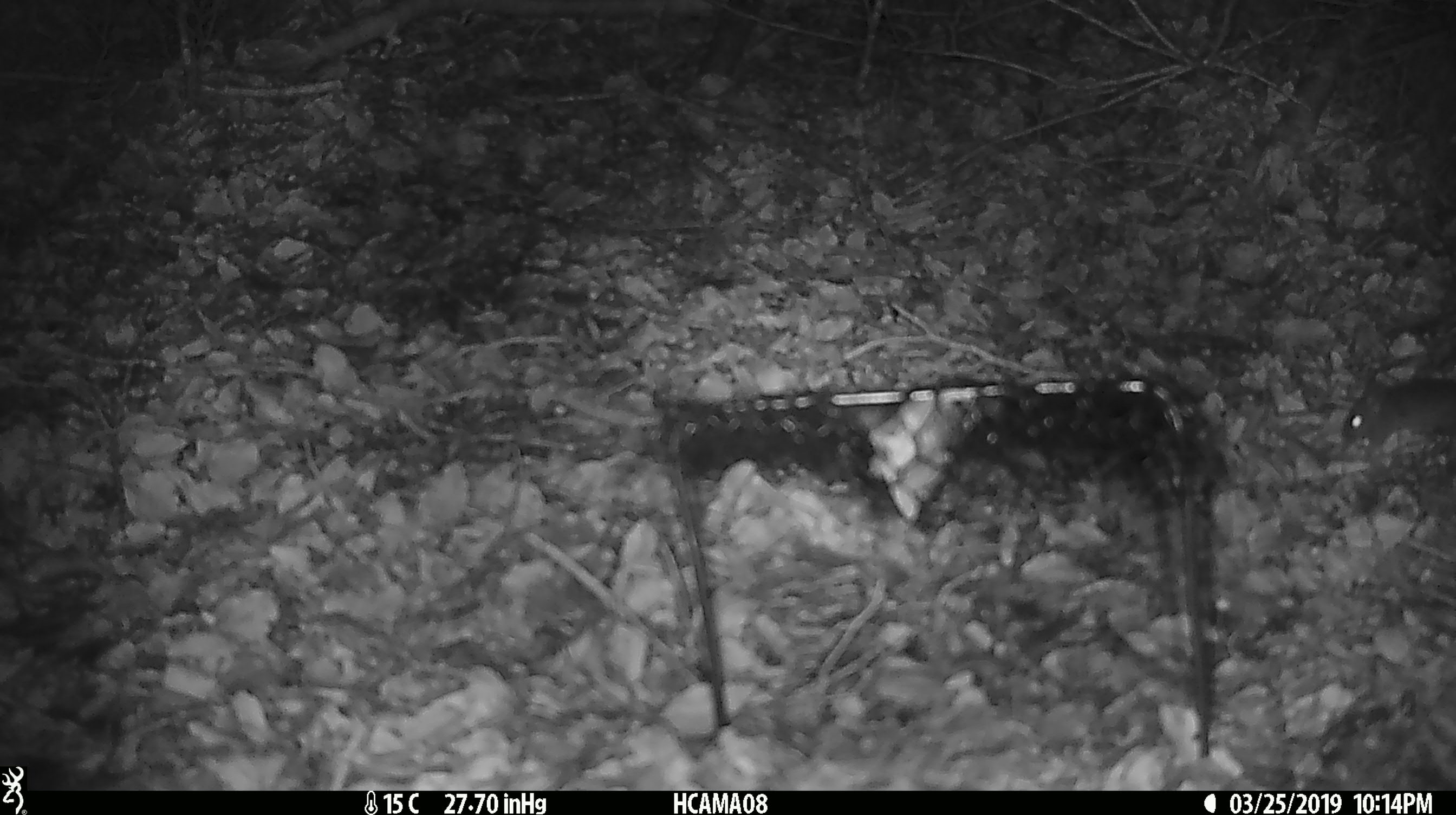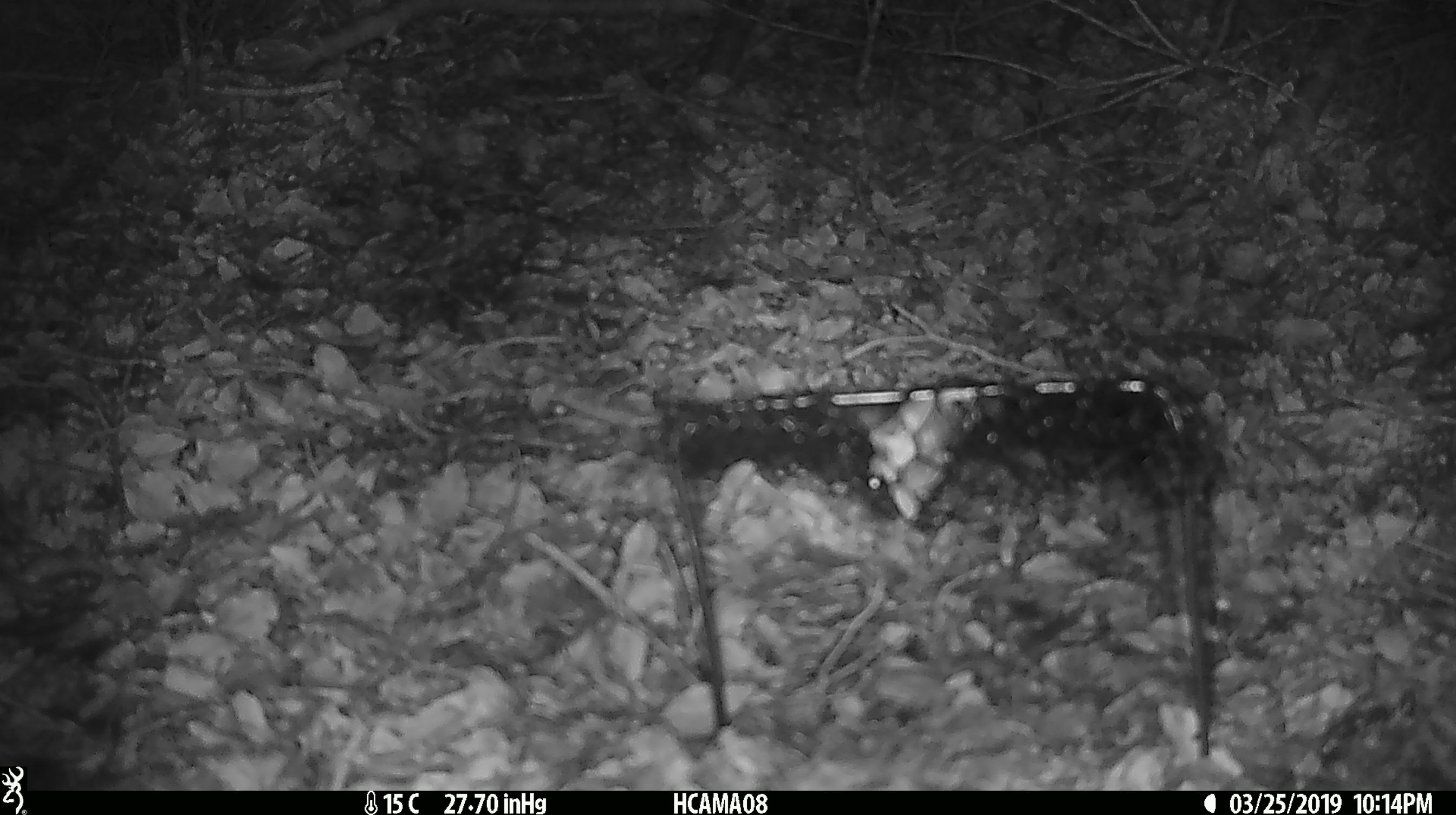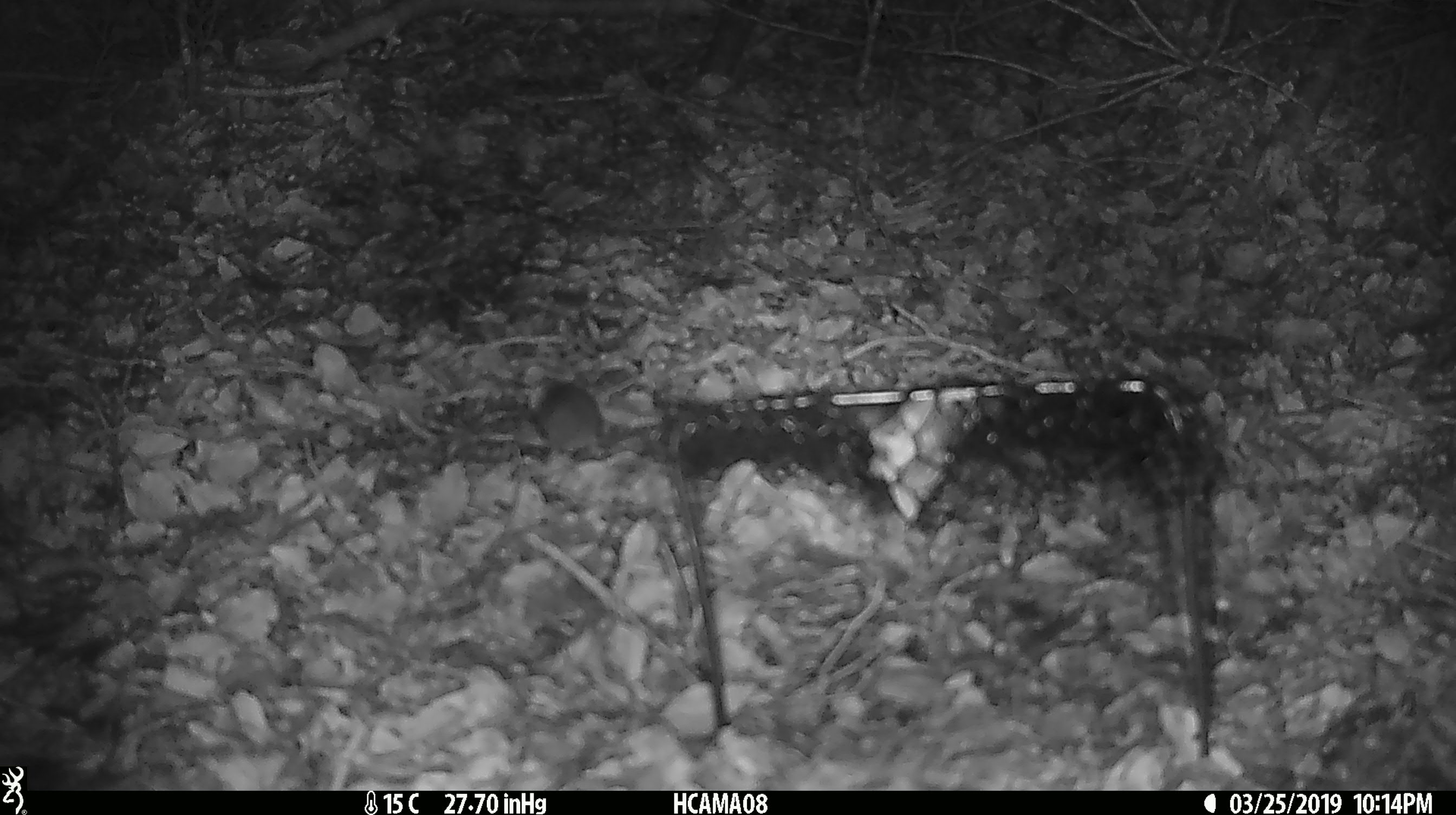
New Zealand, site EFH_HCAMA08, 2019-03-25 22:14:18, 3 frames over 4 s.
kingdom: Animalia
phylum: Chordata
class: Mammalia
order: Rodentia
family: Muridae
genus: Mus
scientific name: Mus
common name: mouse